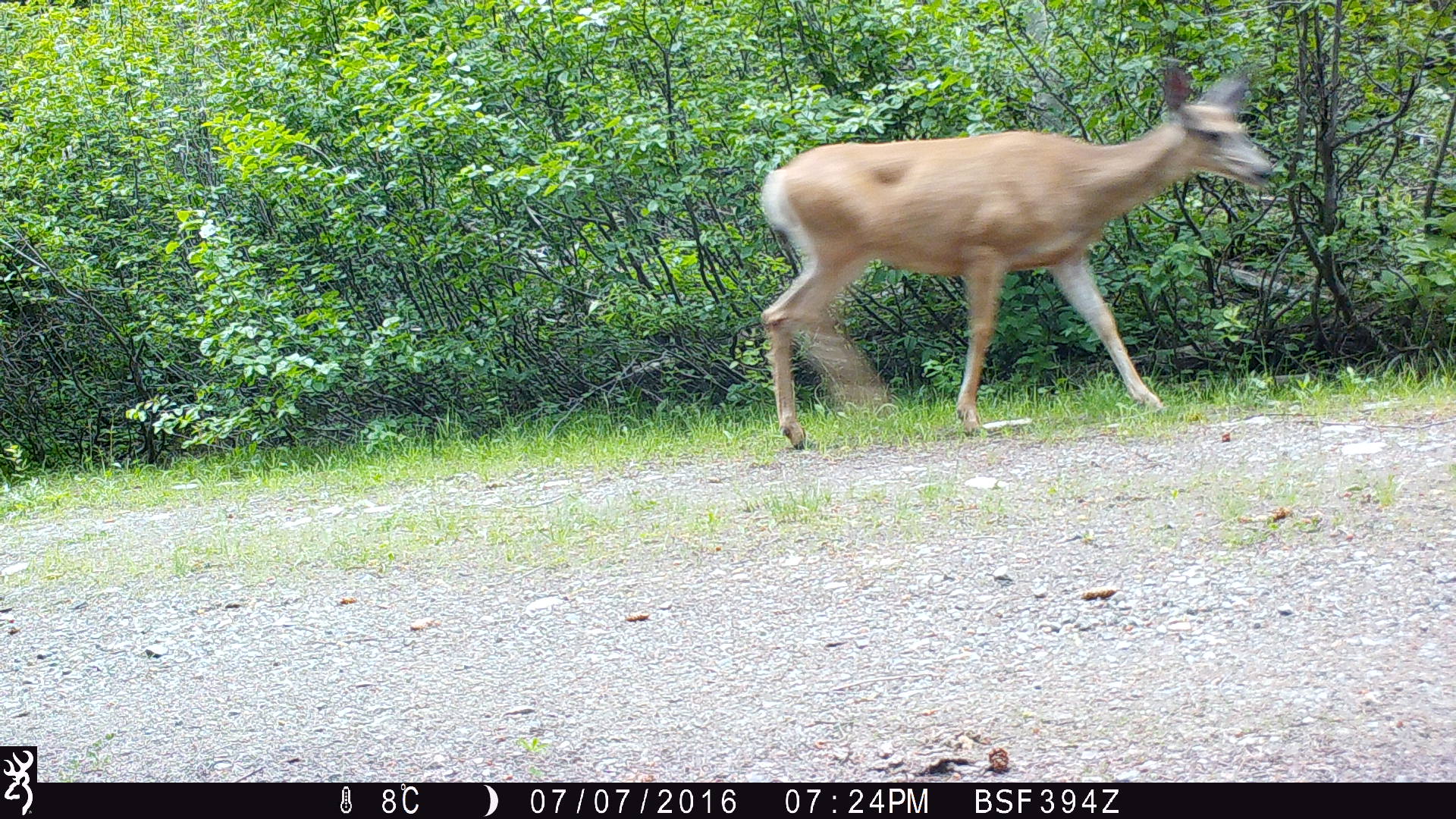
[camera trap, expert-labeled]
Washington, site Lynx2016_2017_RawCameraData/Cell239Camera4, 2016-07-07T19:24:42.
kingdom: Animalia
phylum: Chordata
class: Mammalia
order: Artiodactyla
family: Cervidae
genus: Odocoileus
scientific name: Odocoileus hemionus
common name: mule deer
Odocoileus hemionus (mule deer). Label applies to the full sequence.